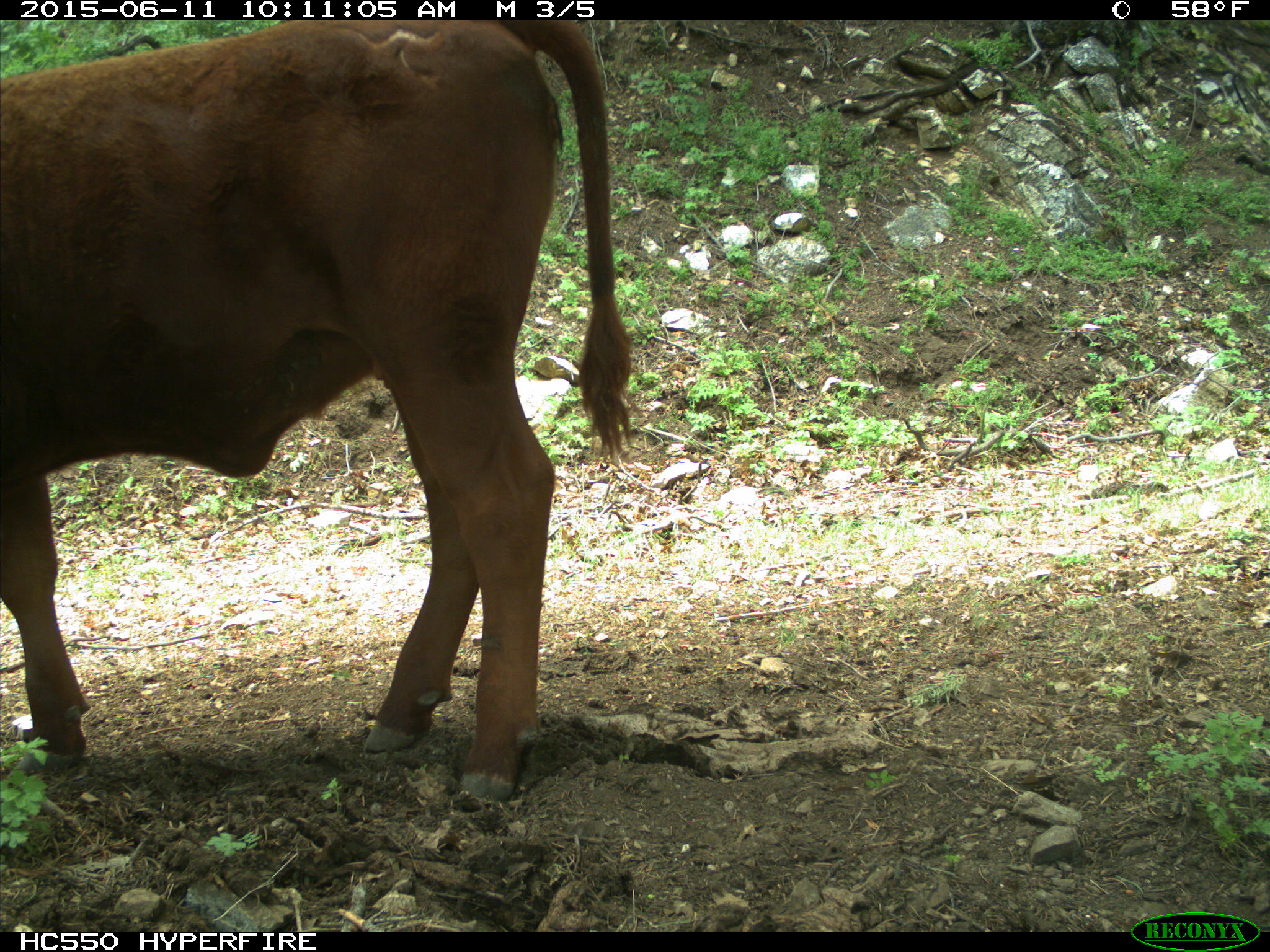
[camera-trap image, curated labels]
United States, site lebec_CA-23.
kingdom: Animalia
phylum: Chordata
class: Mammalia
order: Artiodactyla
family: Bovidae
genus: Bos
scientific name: Bos taurus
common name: domestic cow